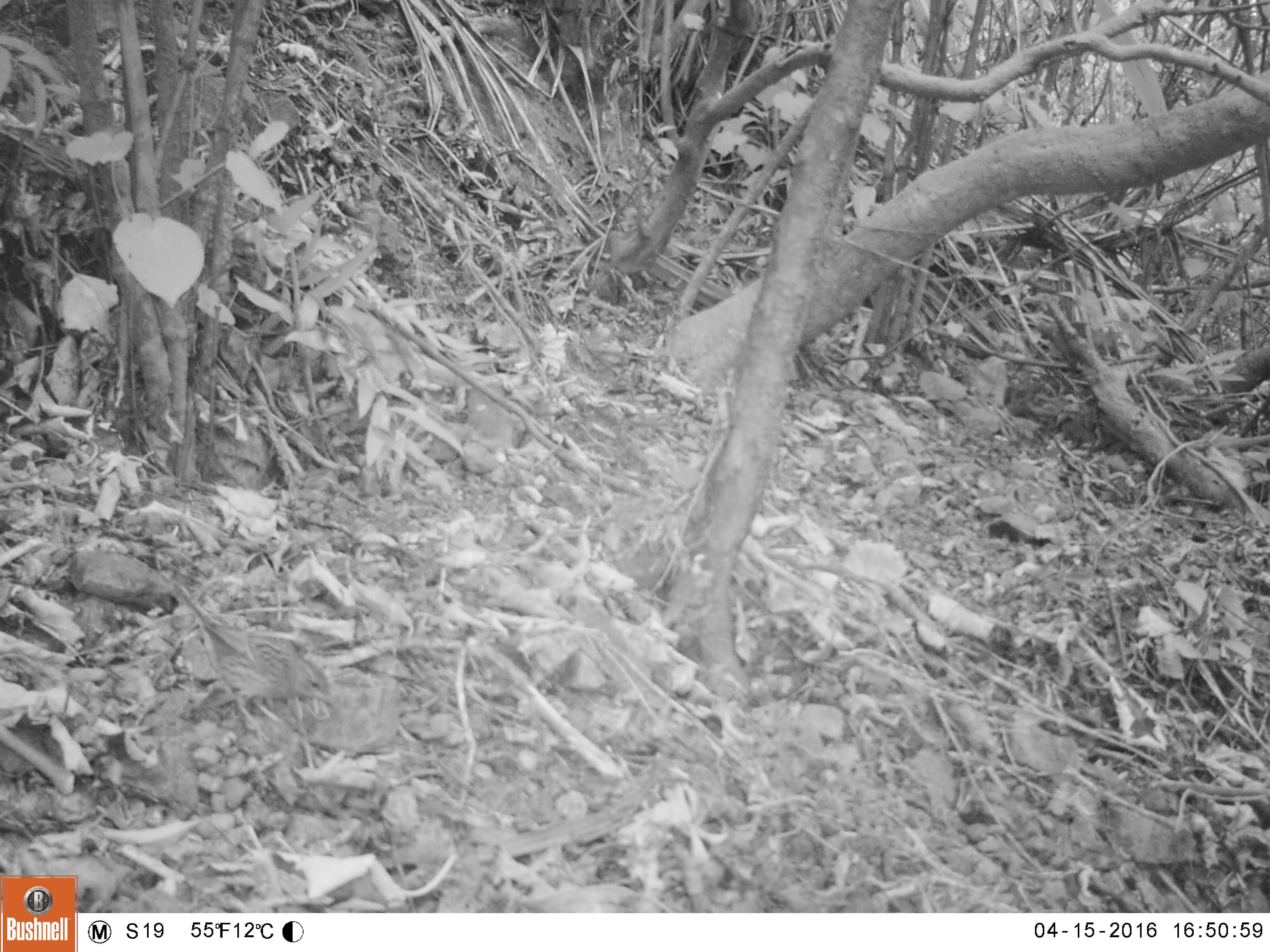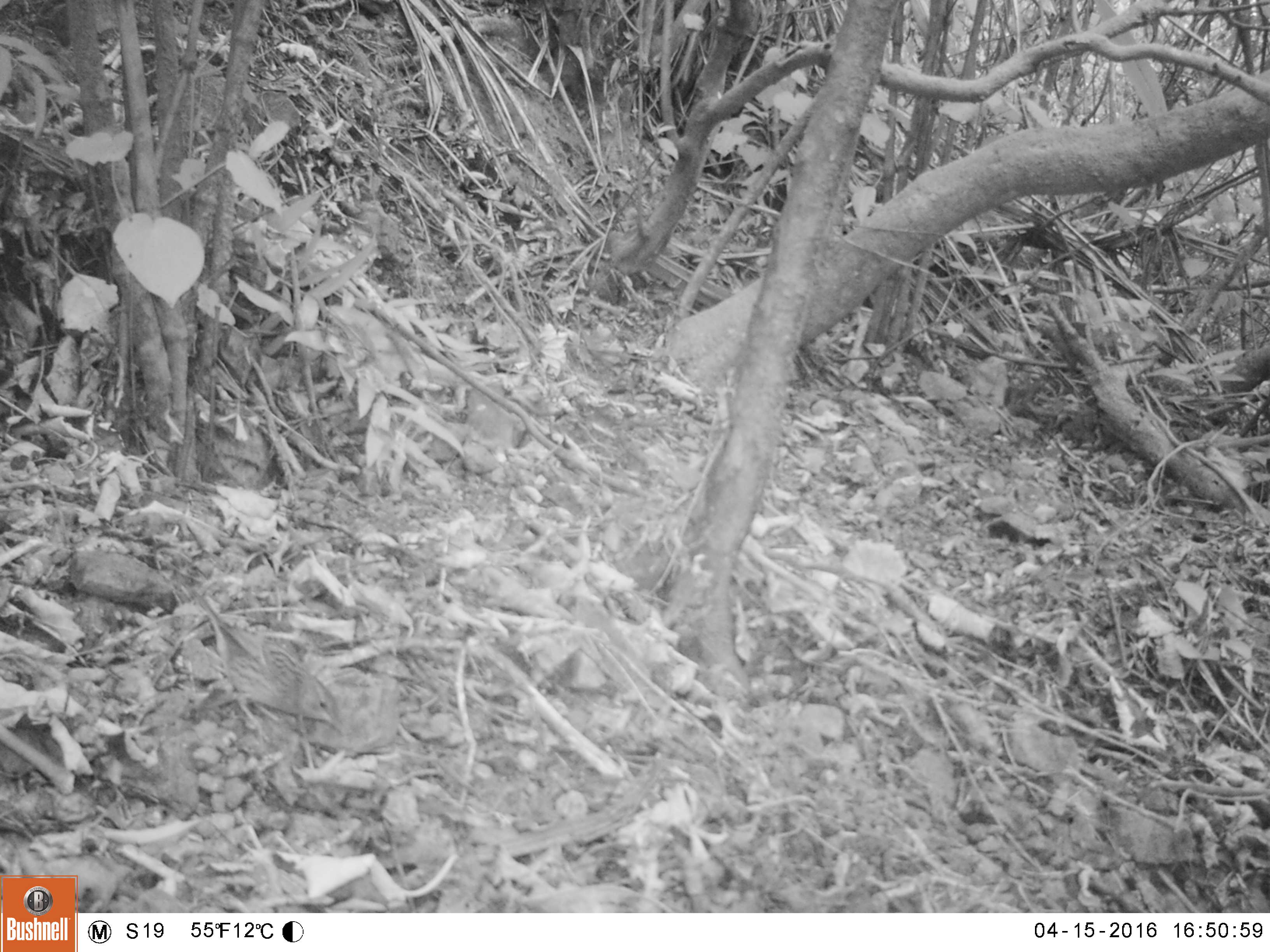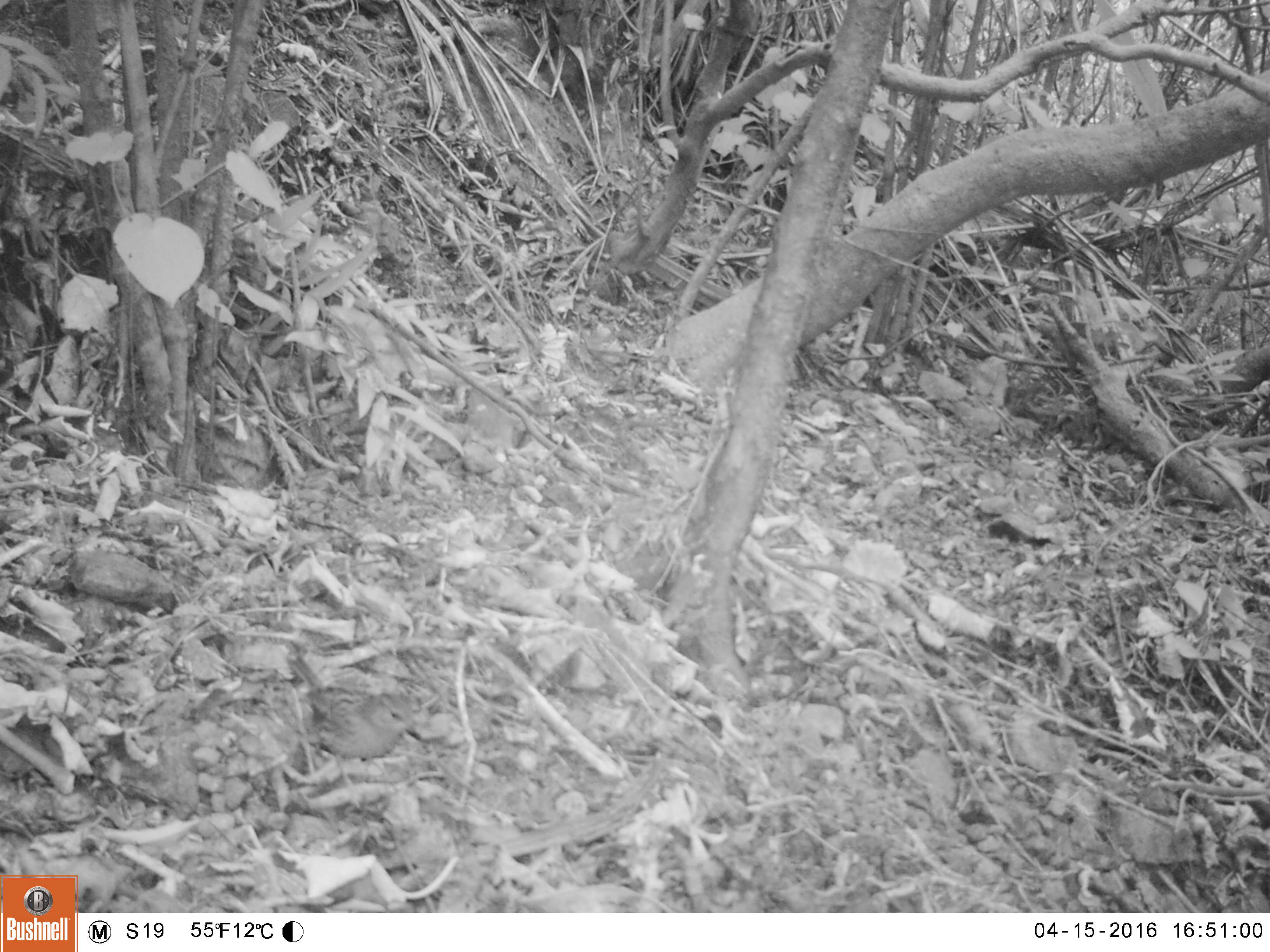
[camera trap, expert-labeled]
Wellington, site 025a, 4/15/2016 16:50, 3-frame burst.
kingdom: Animalia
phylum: Chordata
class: Aves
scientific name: Aves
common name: bird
Bird (Aves).